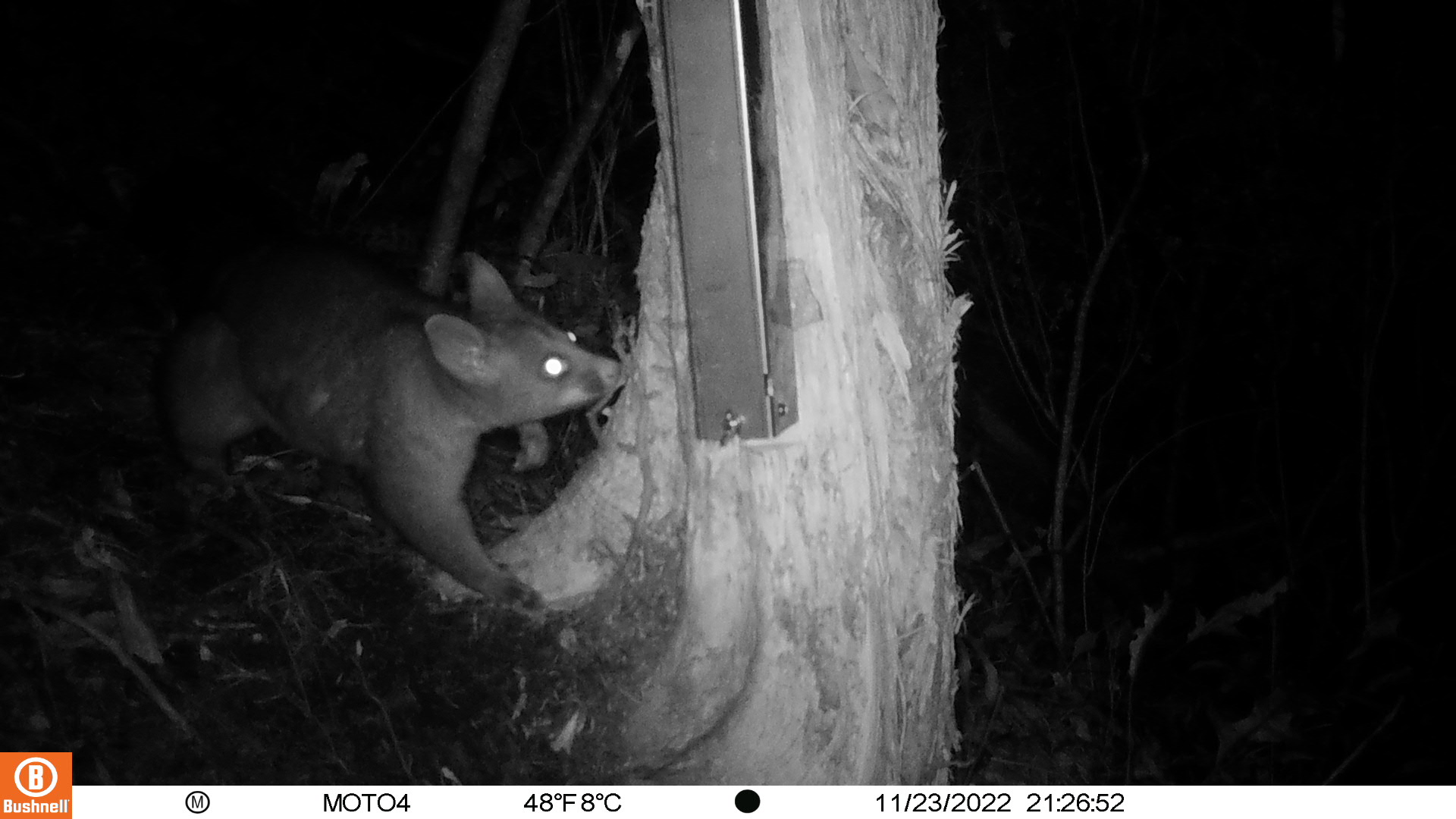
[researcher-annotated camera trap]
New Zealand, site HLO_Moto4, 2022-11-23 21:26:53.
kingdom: Animalia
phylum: Chordata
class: Mammalia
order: Diprotodontia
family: Phalangeridae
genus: Trichosurus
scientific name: Trichosurus vulpecula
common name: common brushtail possum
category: possum